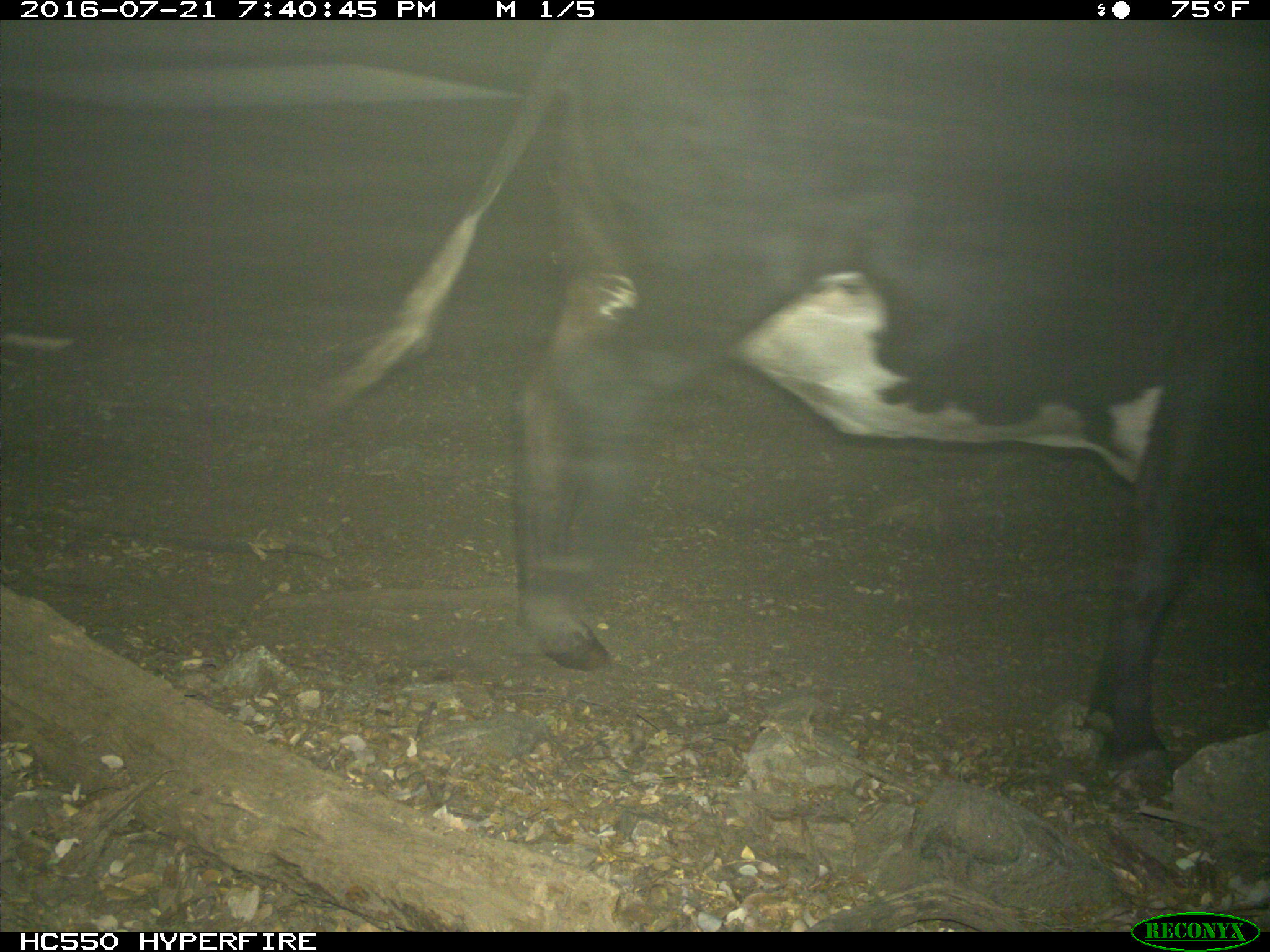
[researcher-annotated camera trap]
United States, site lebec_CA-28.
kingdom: Animalia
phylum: Chordata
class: Mammalia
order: Artiodactyla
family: Bovidae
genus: Bos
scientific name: Bos taurus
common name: domestic cow